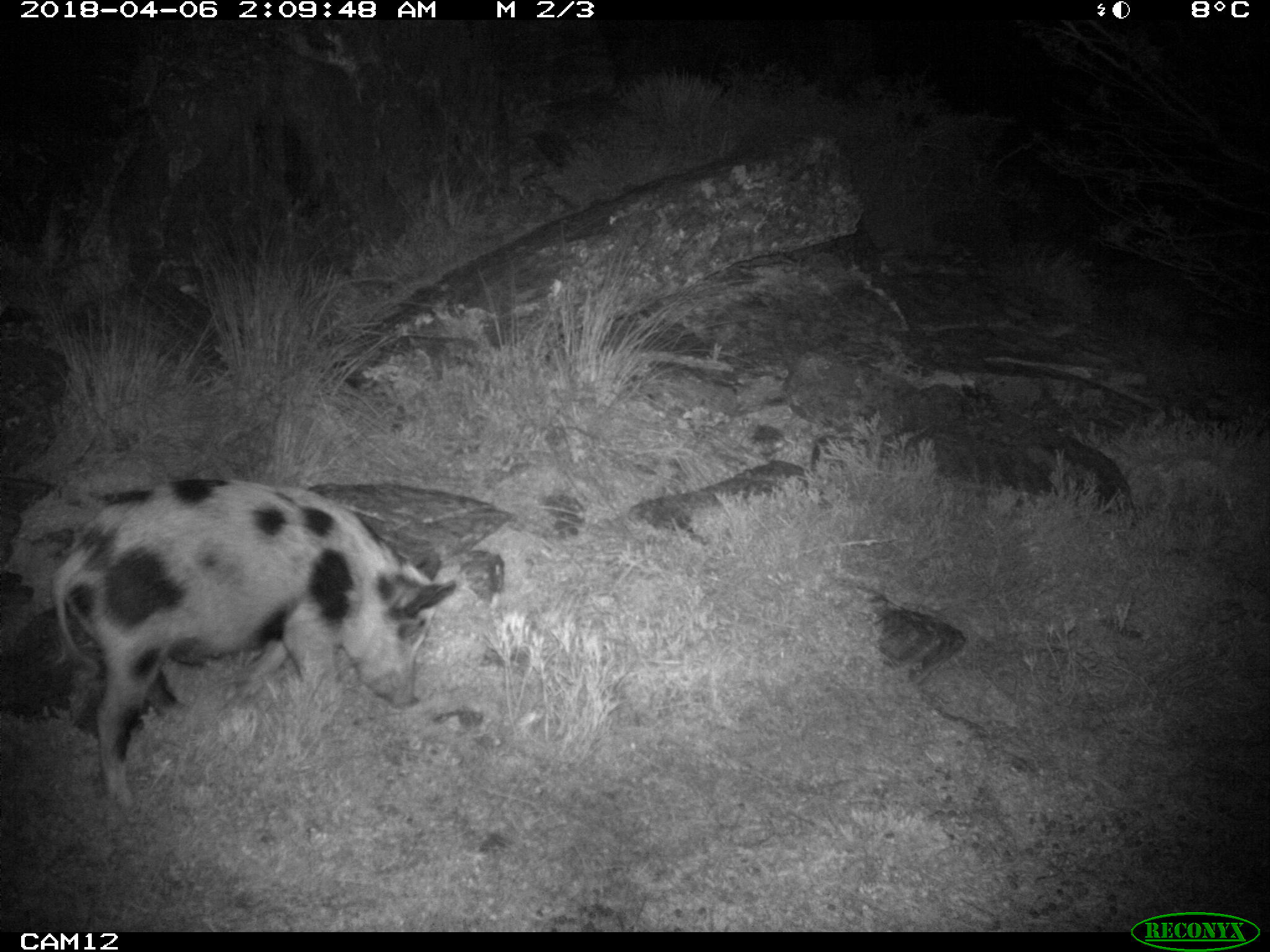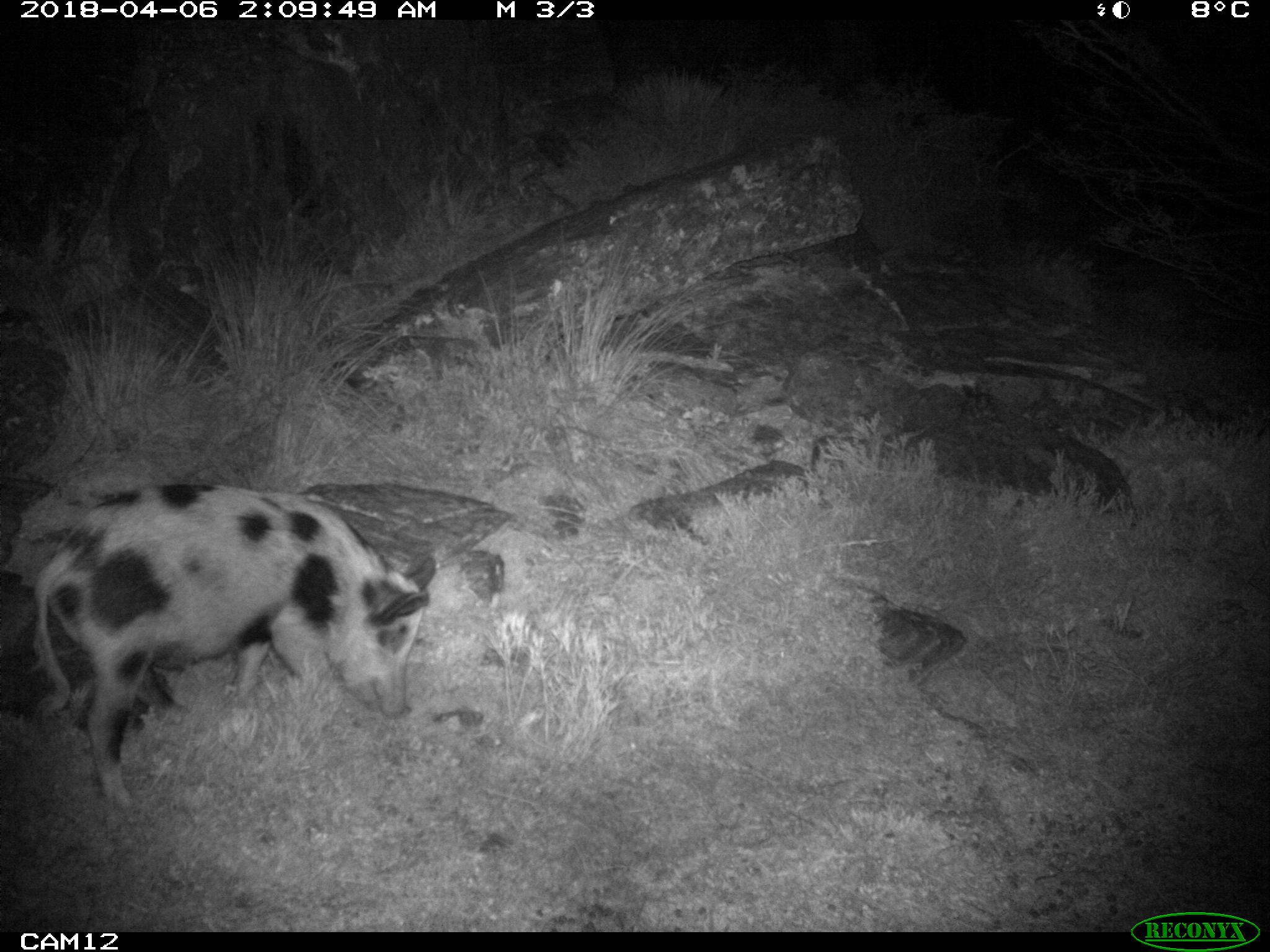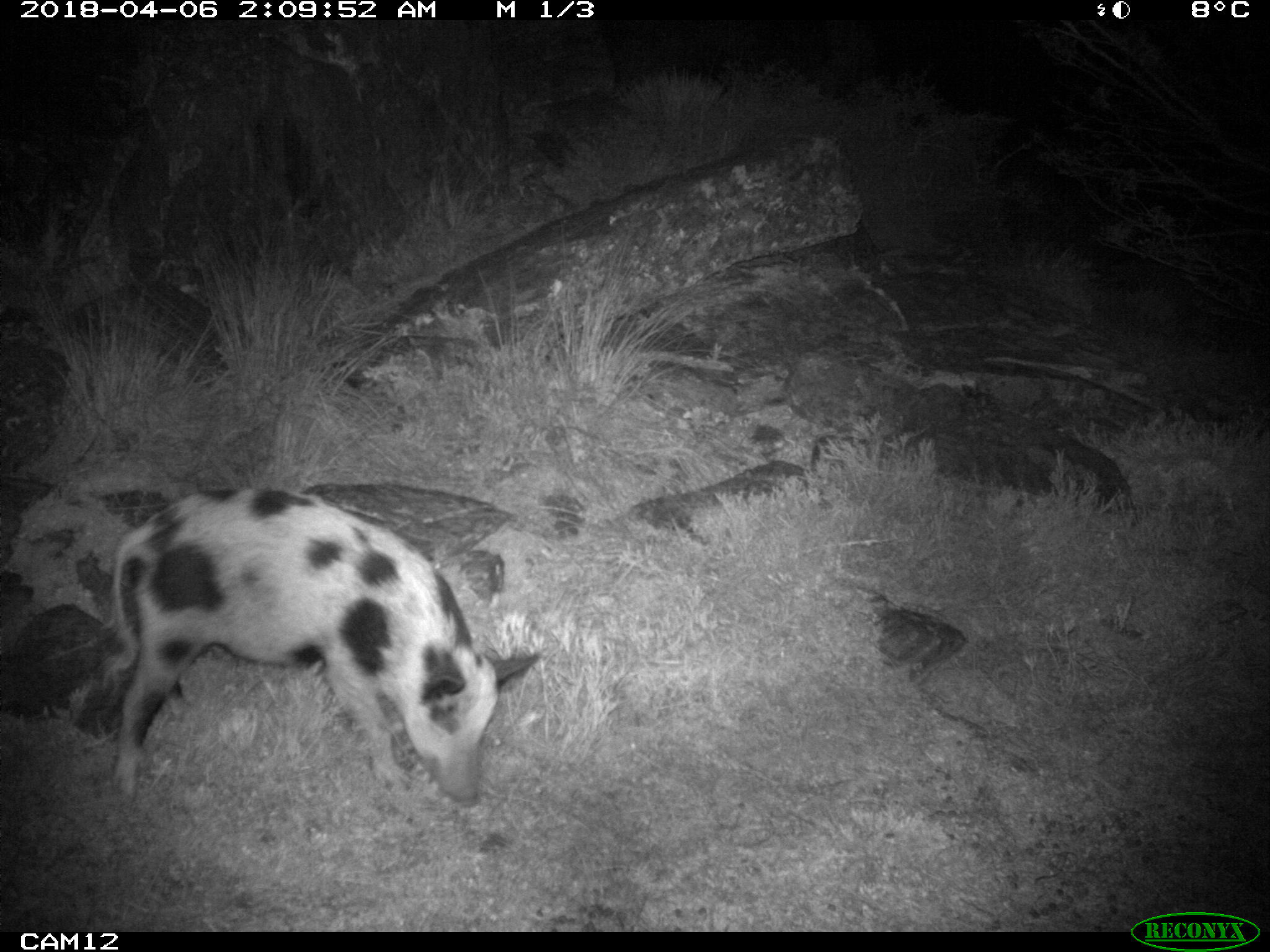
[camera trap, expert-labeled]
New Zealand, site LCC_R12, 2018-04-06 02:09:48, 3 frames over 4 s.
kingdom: Animalia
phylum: Chordata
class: Mammalia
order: Artiodactyla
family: Suidae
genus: Sus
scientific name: Sus scrofa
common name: pig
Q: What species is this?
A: Pig (Sus scrofa).